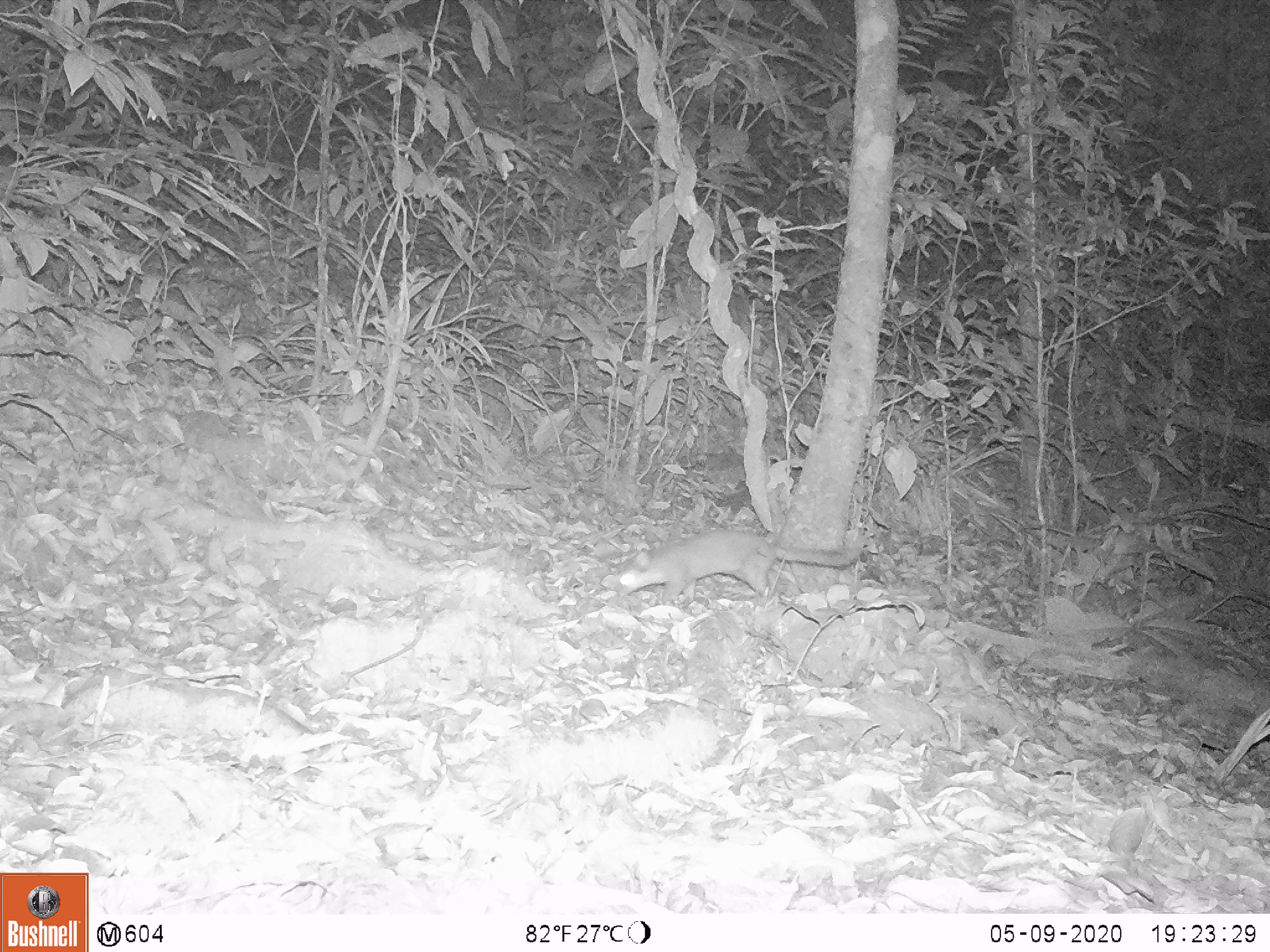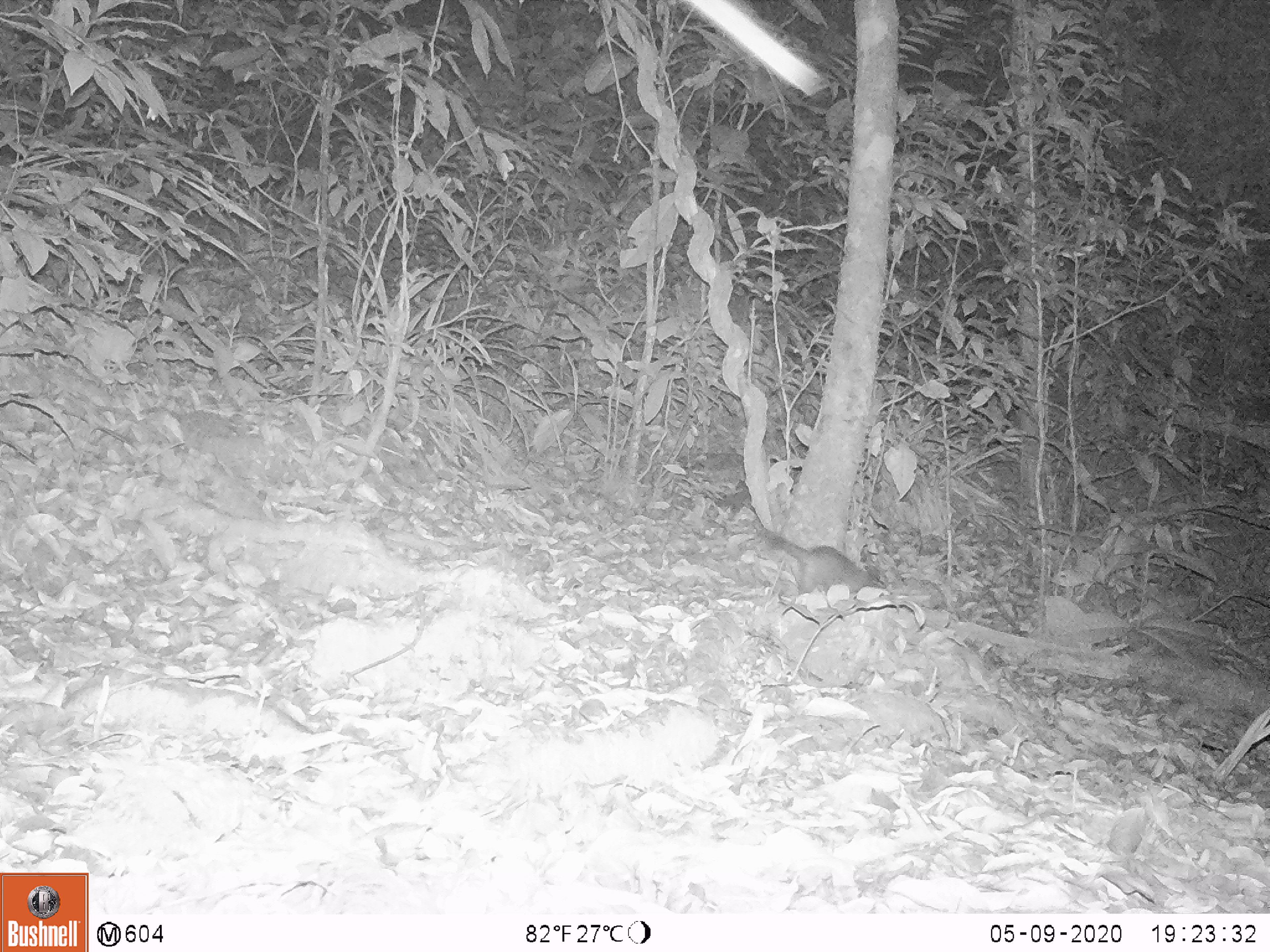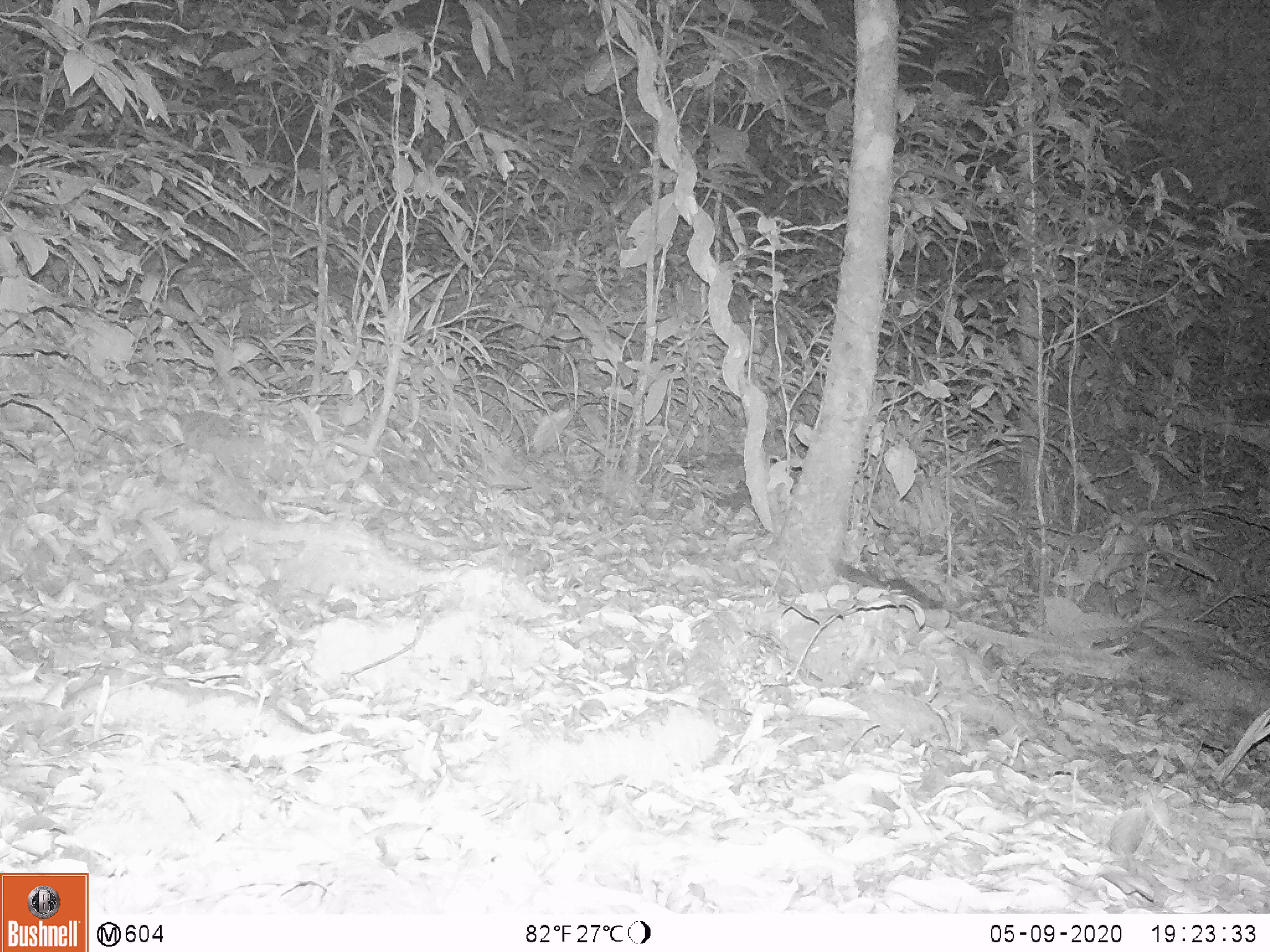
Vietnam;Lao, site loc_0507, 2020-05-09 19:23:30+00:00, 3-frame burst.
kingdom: Animalia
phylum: Chordata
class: Mammalia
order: Carnivora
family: Mustelidae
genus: Melogale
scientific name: Melogale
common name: ferret badger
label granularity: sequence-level